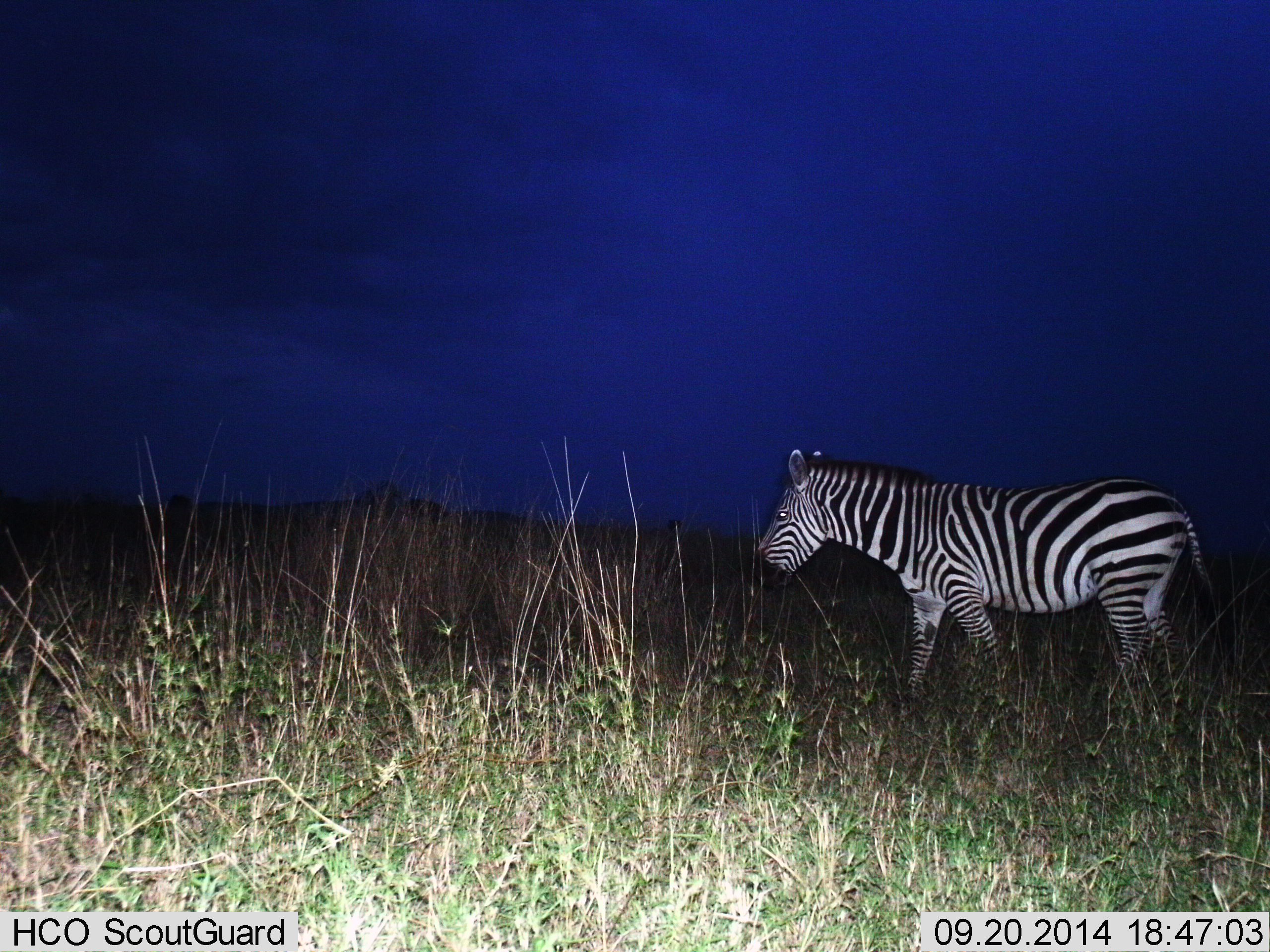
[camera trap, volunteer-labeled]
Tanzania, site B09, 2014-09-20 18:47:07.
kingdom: Animalia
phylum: Chordata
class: Mammalia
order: Perissodactyla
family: Equidae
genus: Equus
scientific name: Equus quagga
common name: plains zebra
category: zebra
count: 1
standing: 40%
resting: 0%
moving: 60%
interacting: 0%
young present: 0%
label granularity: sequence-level